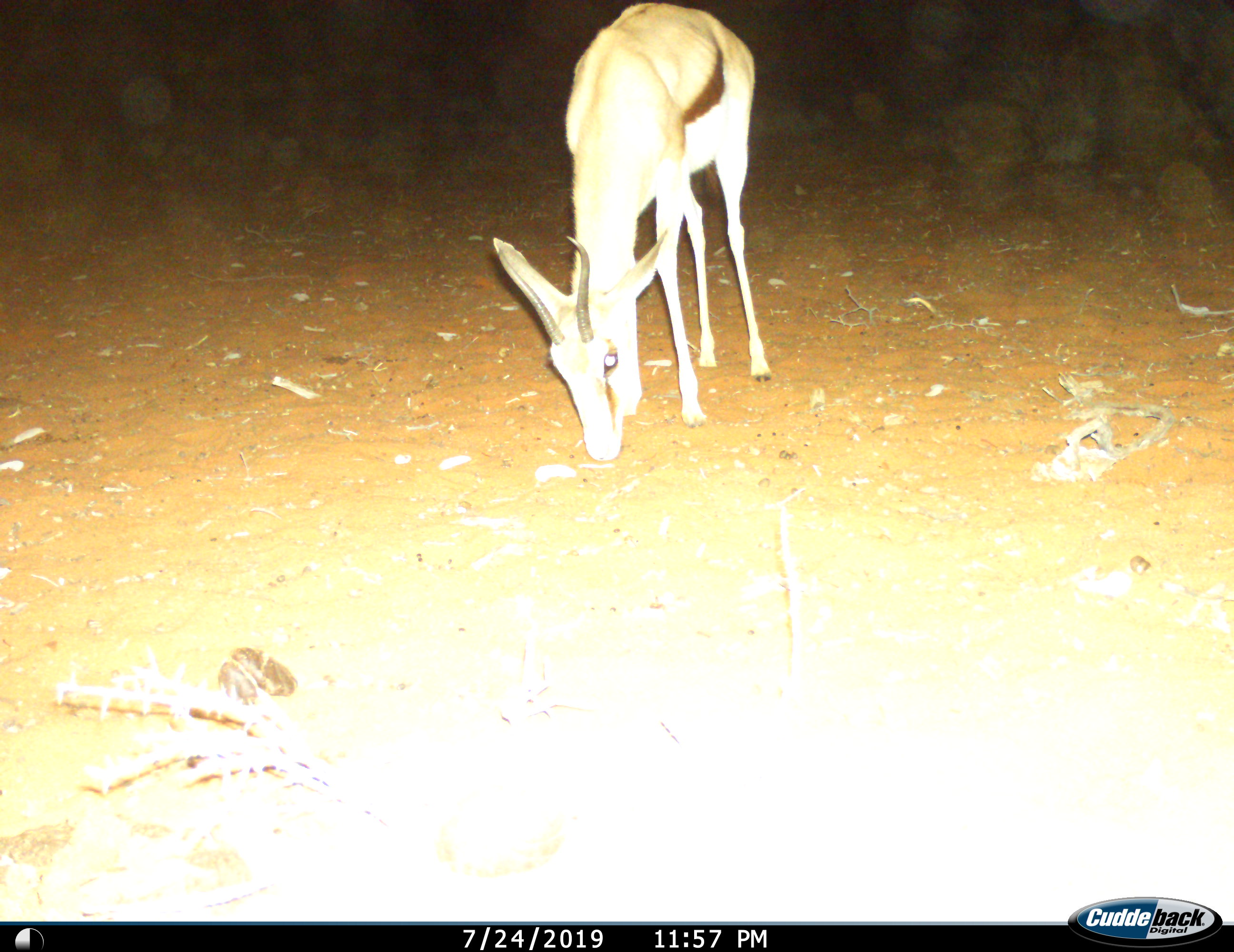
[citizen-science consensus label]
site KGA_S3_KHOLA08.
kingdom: Animalia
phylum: Chordata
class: Mammalia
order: Artiodactyla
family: Bovidae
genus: Antidorcas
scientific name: Antidorcas marsupialis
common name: springbok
Springbok (Antidorcas marsupialis), count 1. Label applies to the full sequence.